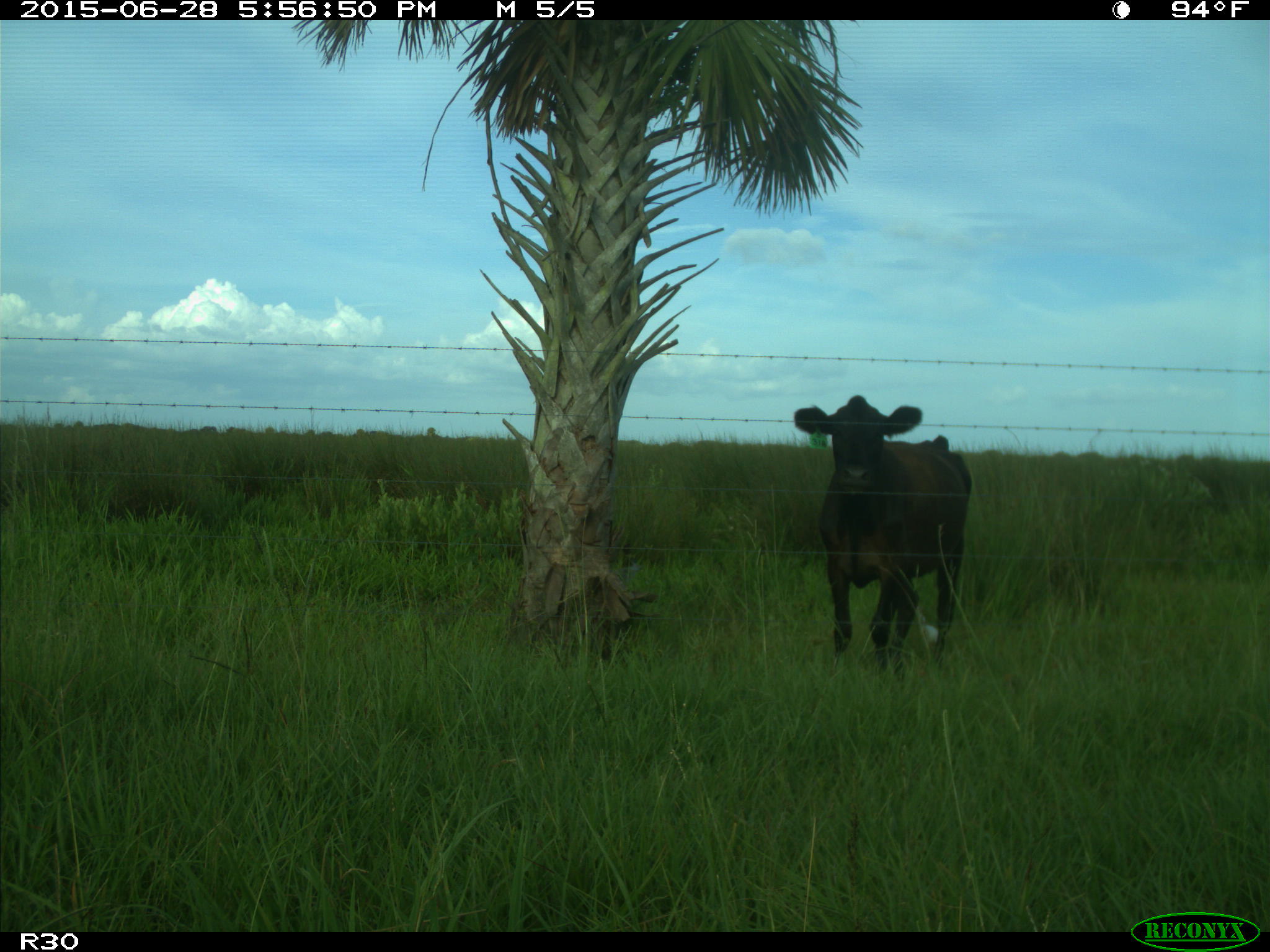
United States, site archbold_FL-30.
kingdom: Animalia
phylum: Chordata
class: Mammalia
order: Artiodactyla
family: Bovidae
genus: Bos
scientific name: Bos taurus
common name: domestic cow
Bos taurus (domestic cow).